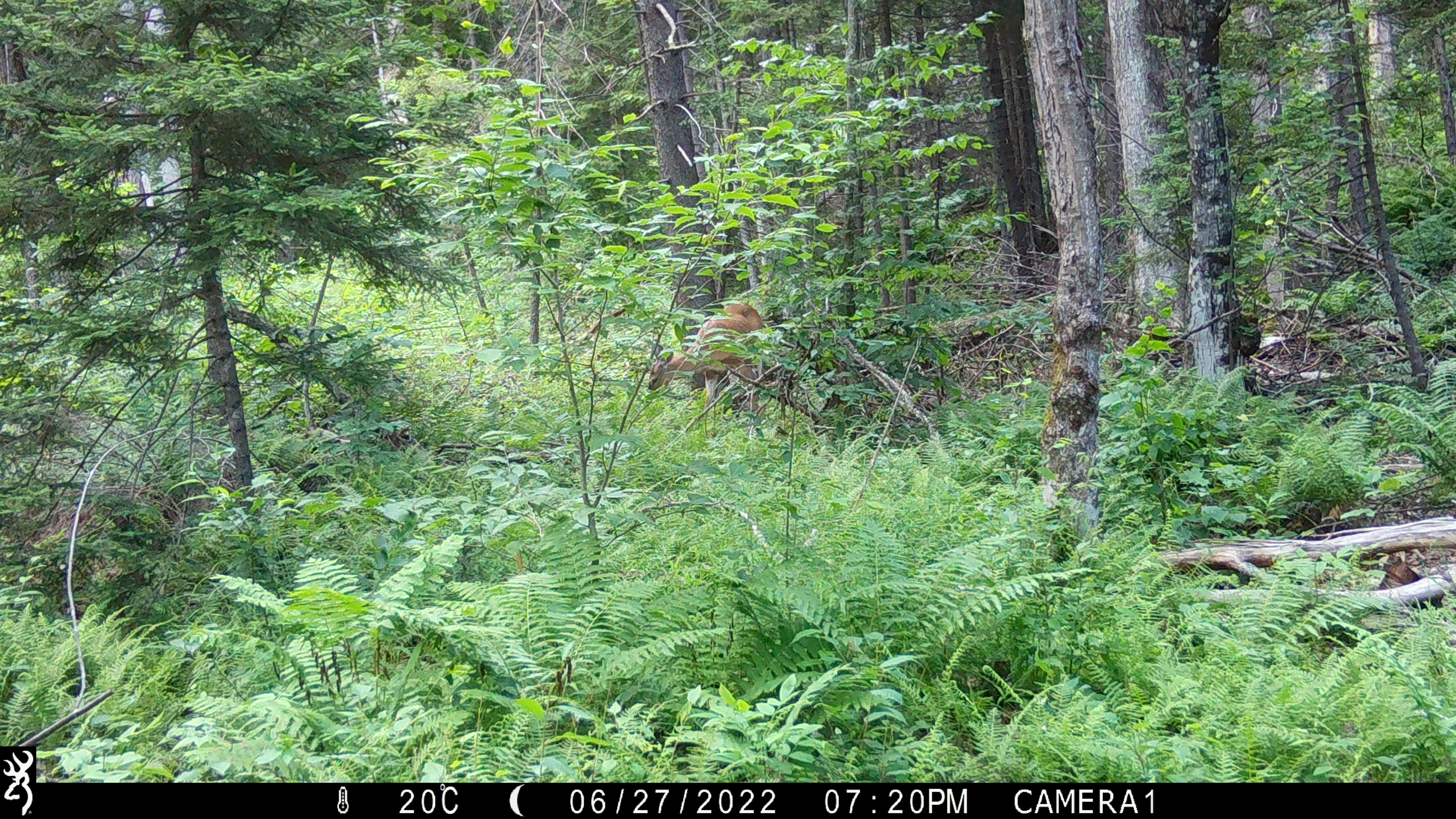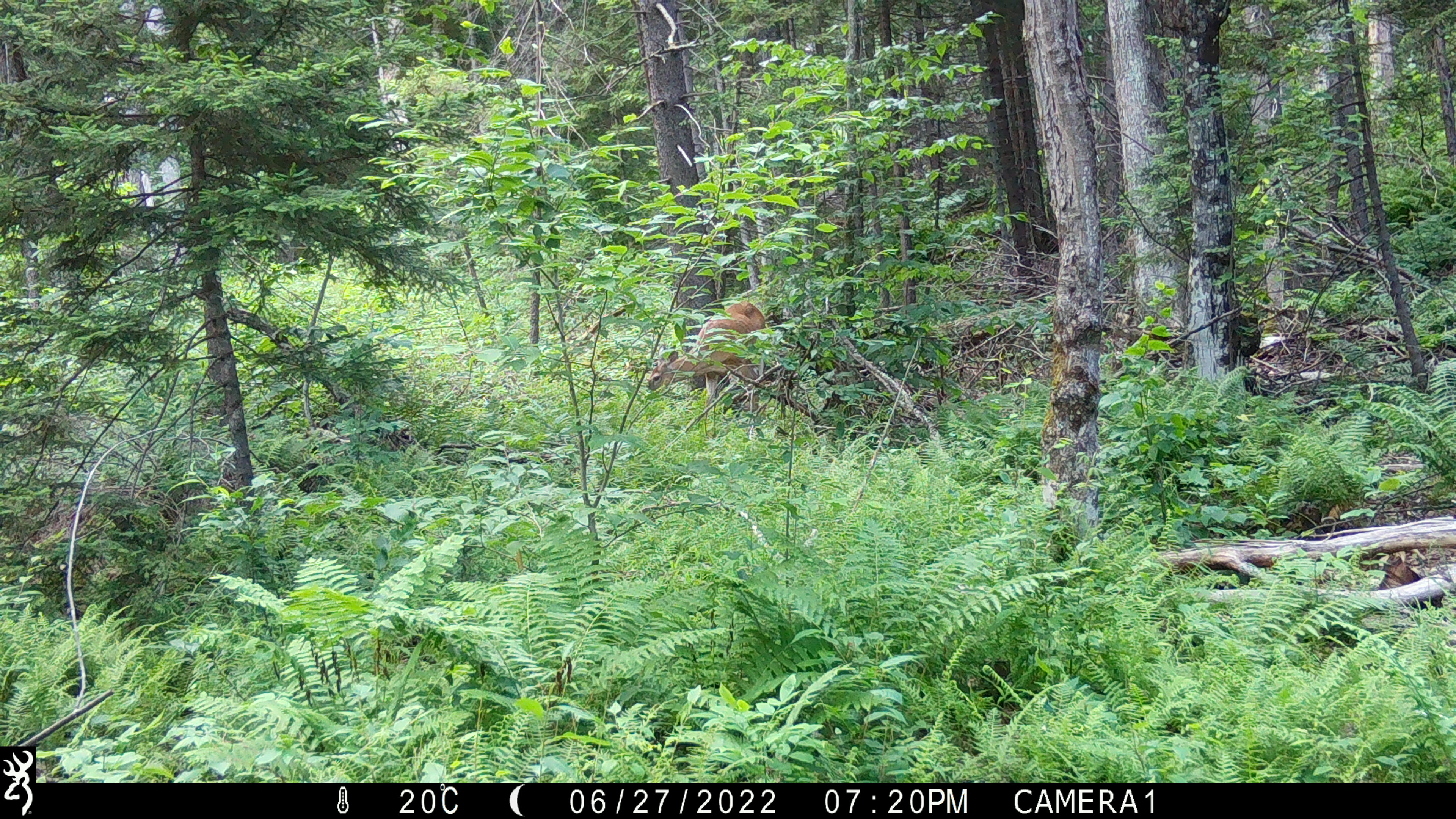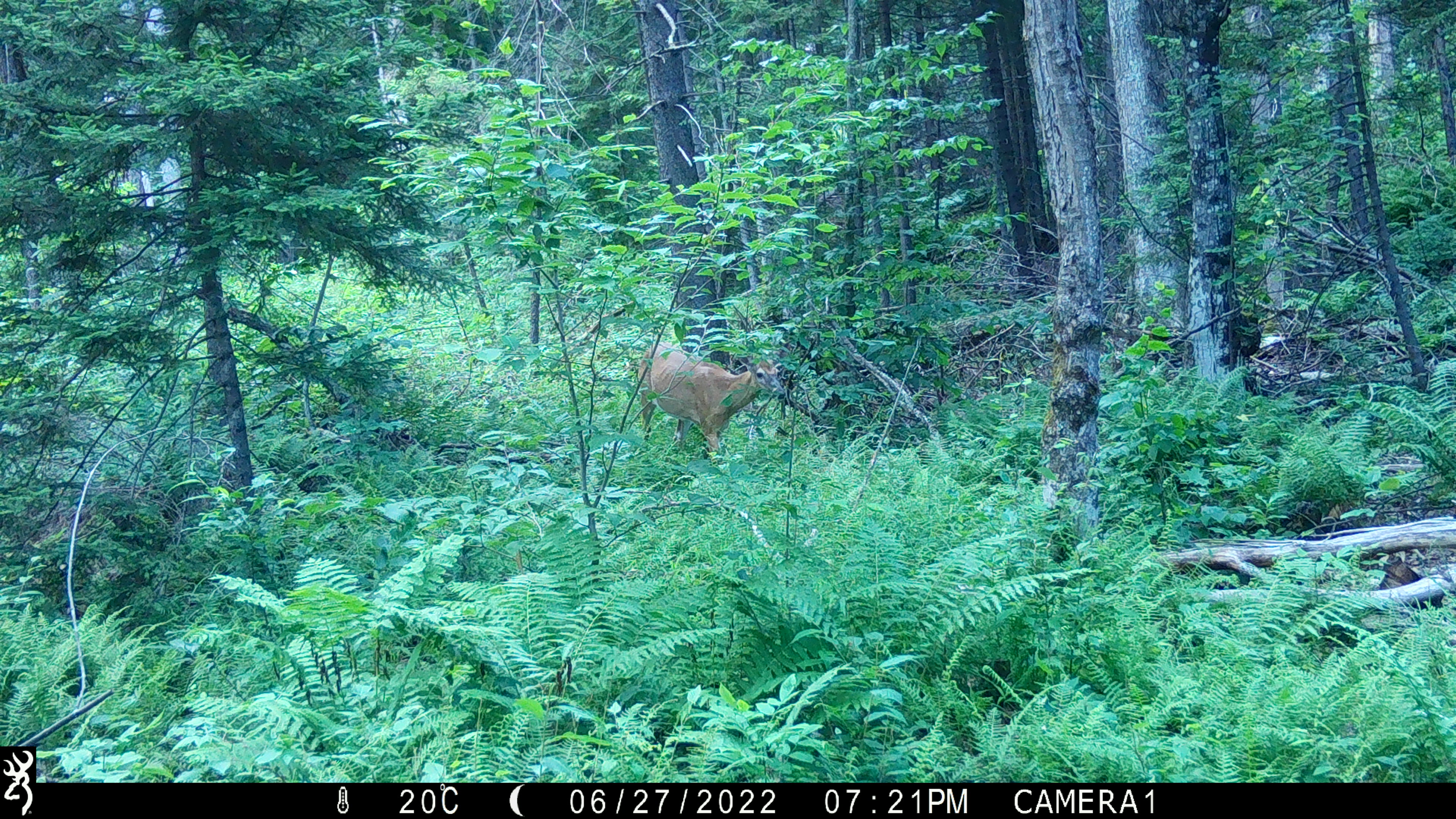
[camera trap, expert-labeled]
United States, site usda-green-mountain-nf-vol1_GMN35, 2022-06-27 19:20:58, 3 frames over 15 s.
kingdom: Animalia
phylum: Chordata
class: Mammalia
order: Artiodactyla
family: Cervidae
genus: Odocoileus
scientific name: Odocoileus virginianus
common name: white-tailed deer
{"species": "white-tailed deer (Odocoileus virginianus)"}